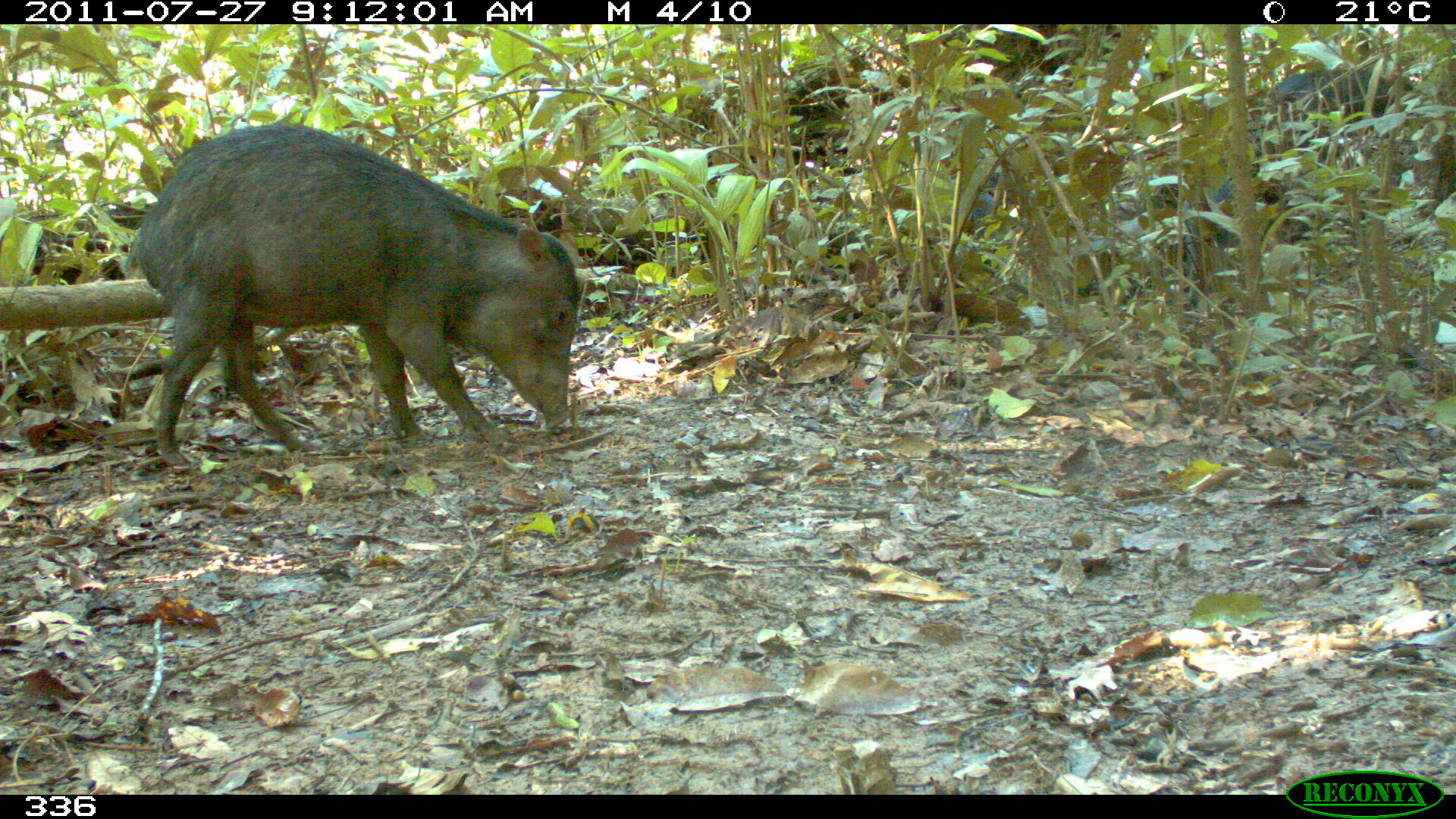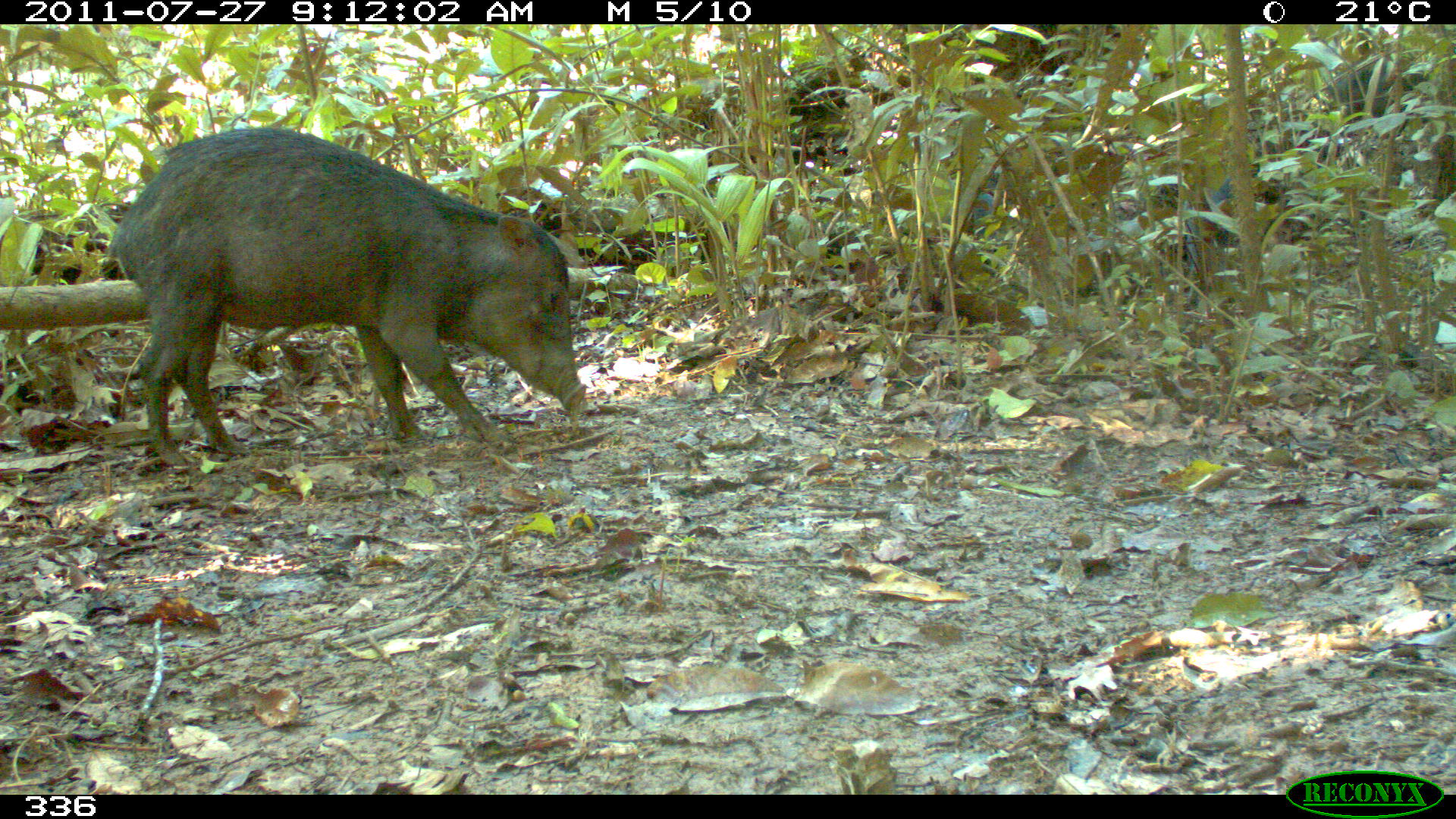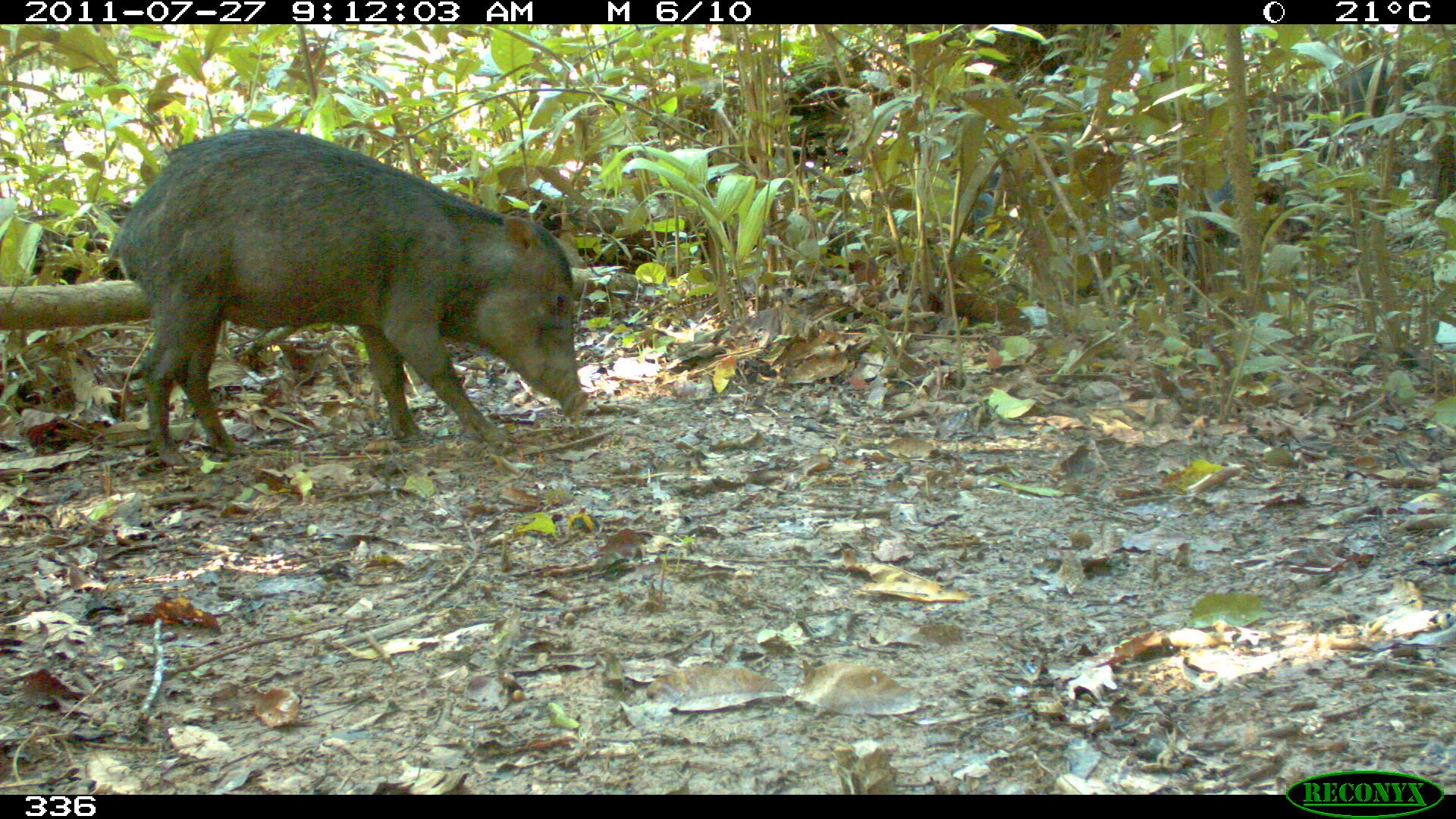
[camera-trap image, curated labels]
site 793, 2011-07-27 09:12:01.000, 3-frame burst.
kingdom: Animalia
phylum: Chordata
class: Mammalia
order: Artiodactyla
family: Tayassuidae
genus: Tayassu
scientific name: Tayassu pecari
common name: white-lipped peccary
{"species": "Tayassu pecari (white-lipped peccary)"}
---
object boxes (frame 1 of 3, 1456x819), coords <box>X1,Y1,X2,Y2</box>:
tayassu pecari: <box>125,121,579,471</box>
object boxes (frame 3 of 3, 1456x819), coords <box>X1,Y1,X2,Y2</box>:
tayassu pecari: <box>104,128,587,469</box>